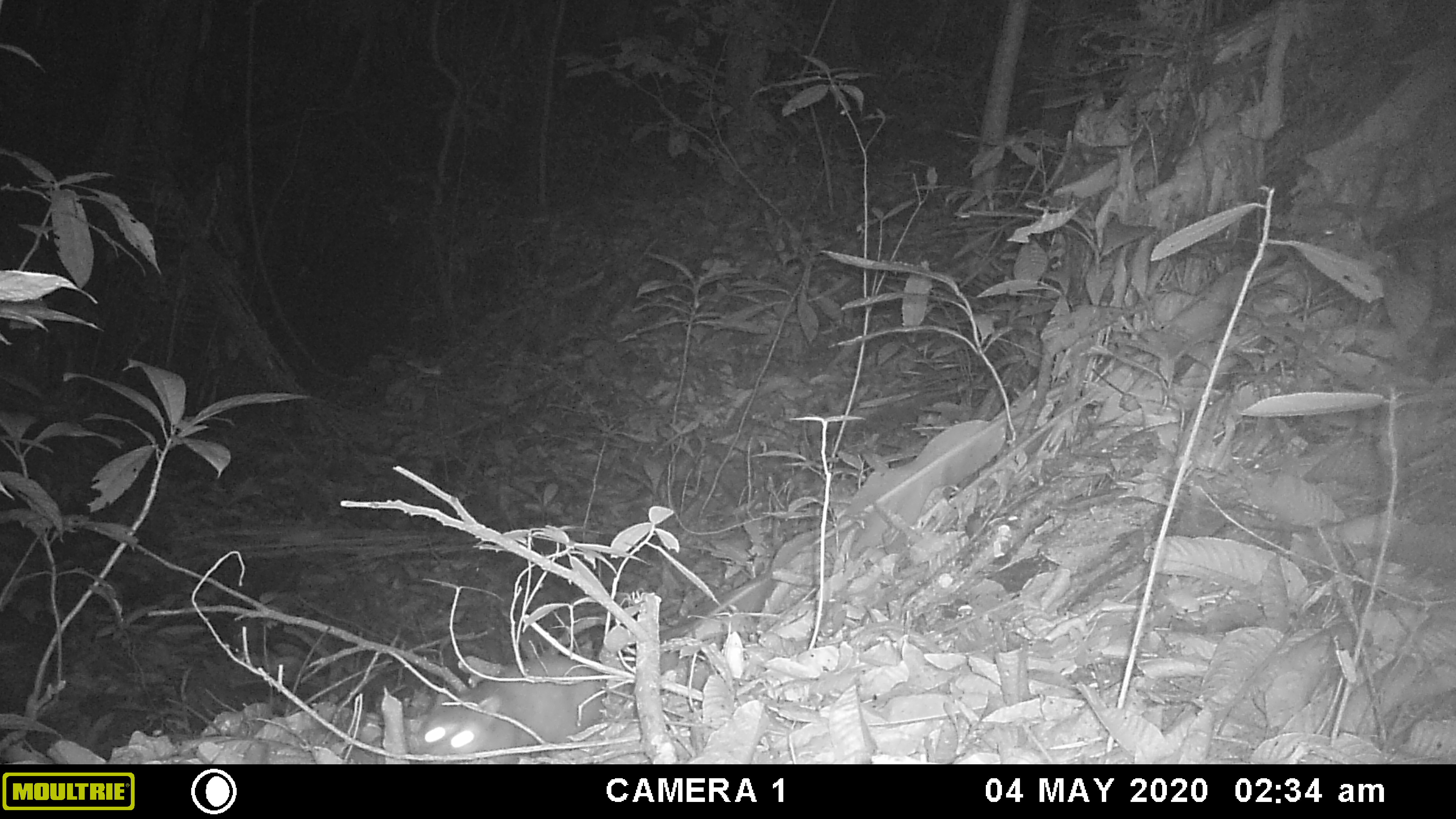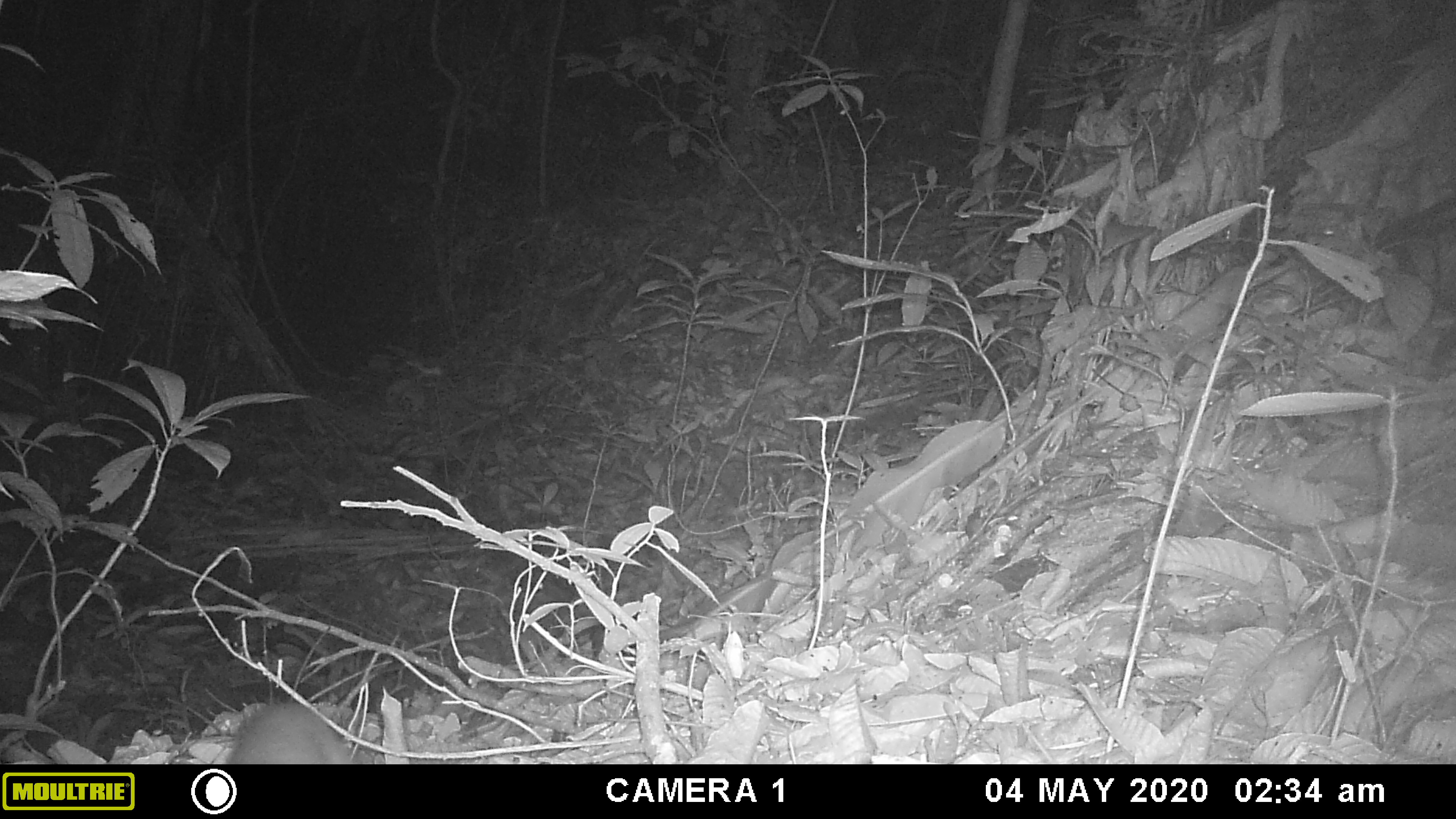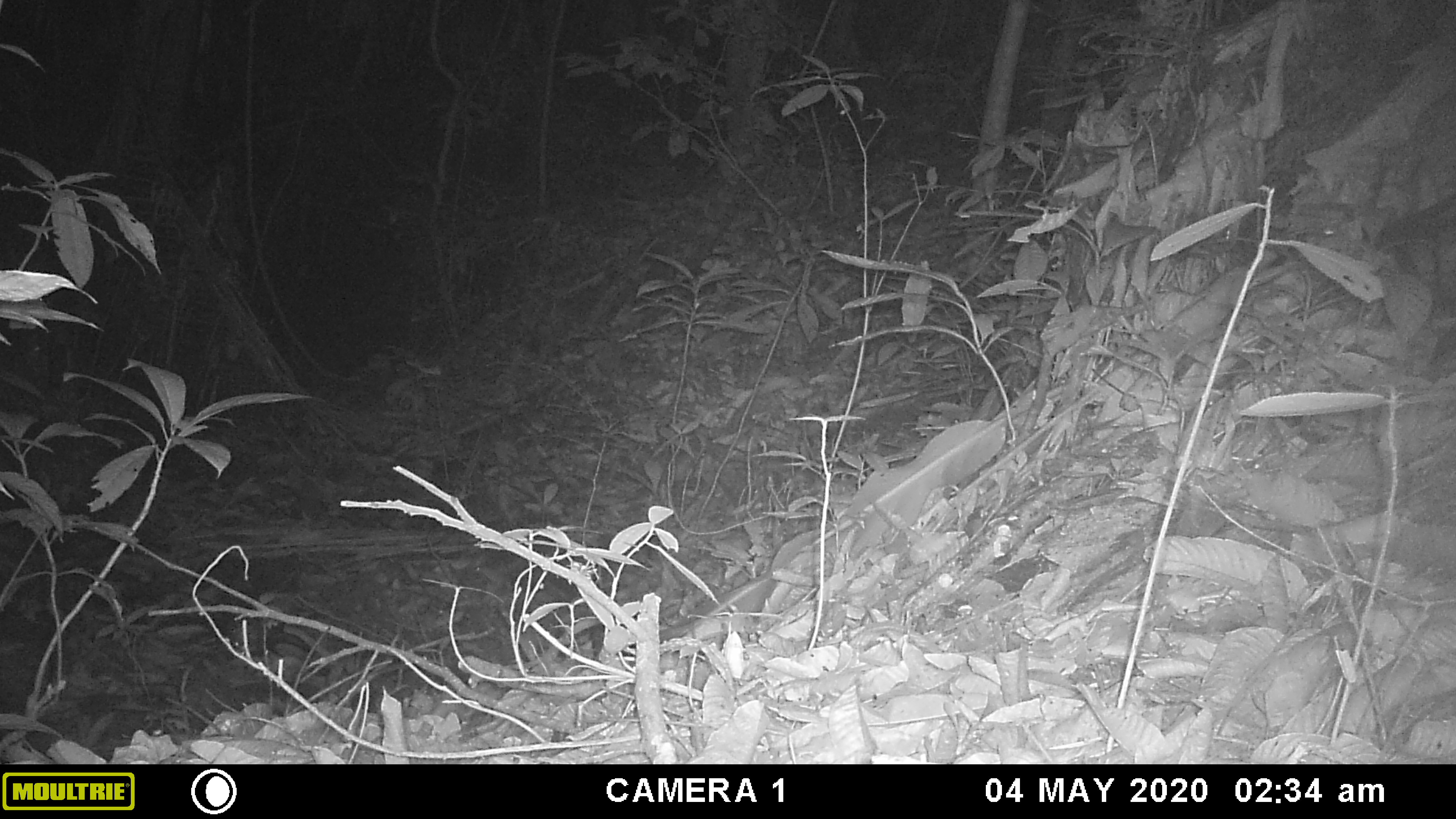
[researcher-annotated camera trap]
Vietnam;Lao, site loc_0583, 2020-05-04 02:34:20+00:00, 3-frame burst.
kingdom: Animalia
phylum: Chordata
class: Mammalia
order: Carnivora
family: Mustelidae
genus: Melogale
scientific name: Melogale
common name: ferret badger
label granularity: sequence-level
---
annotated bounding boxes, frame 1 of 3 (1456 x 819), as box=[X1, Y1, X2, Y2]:
ferret badger: box=[413, 648, 605, 758]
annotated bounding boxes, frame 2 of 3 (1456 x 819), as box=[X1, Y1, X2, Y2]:
ferret badger: box=[223, 700, 358, 764]